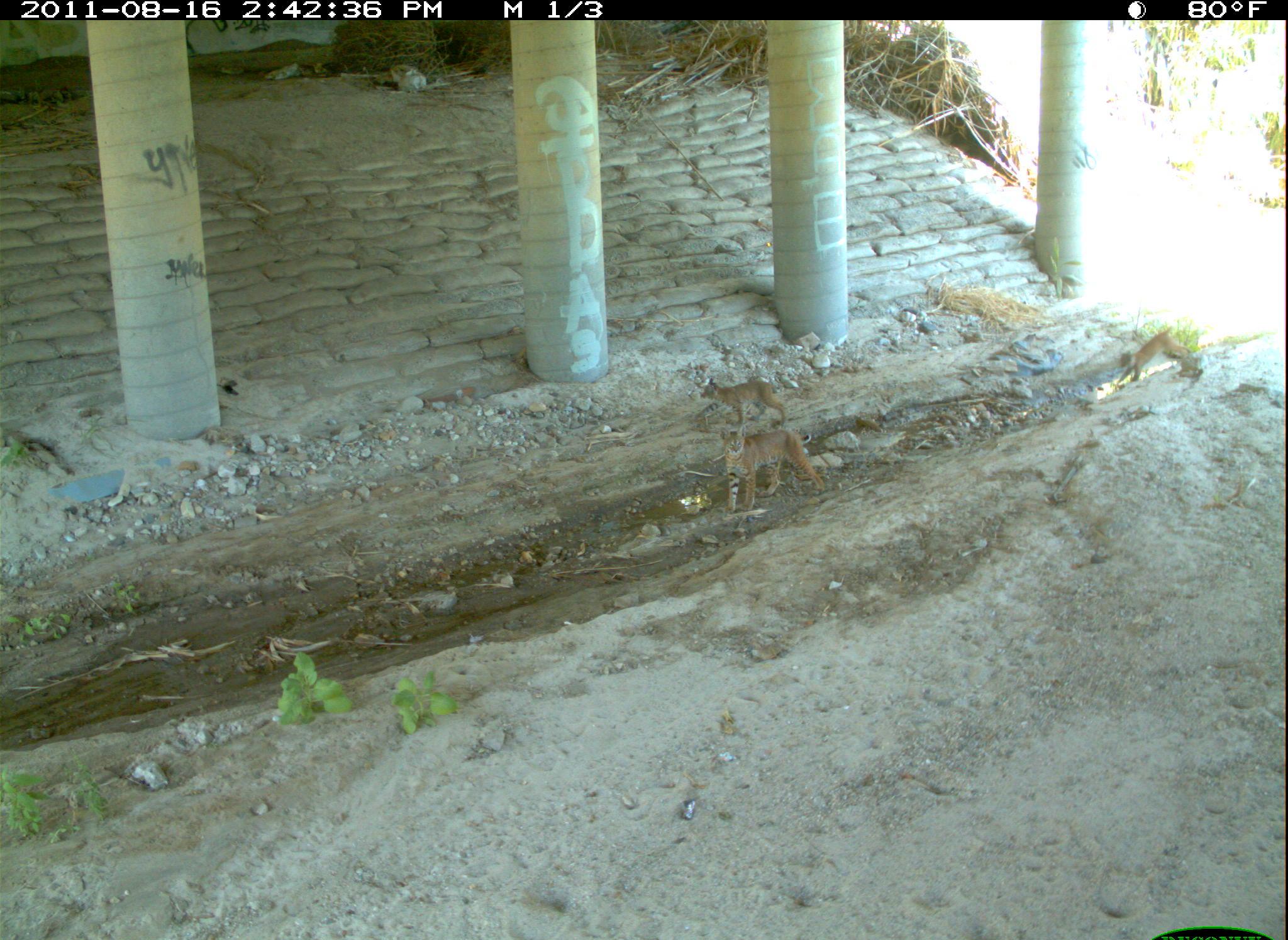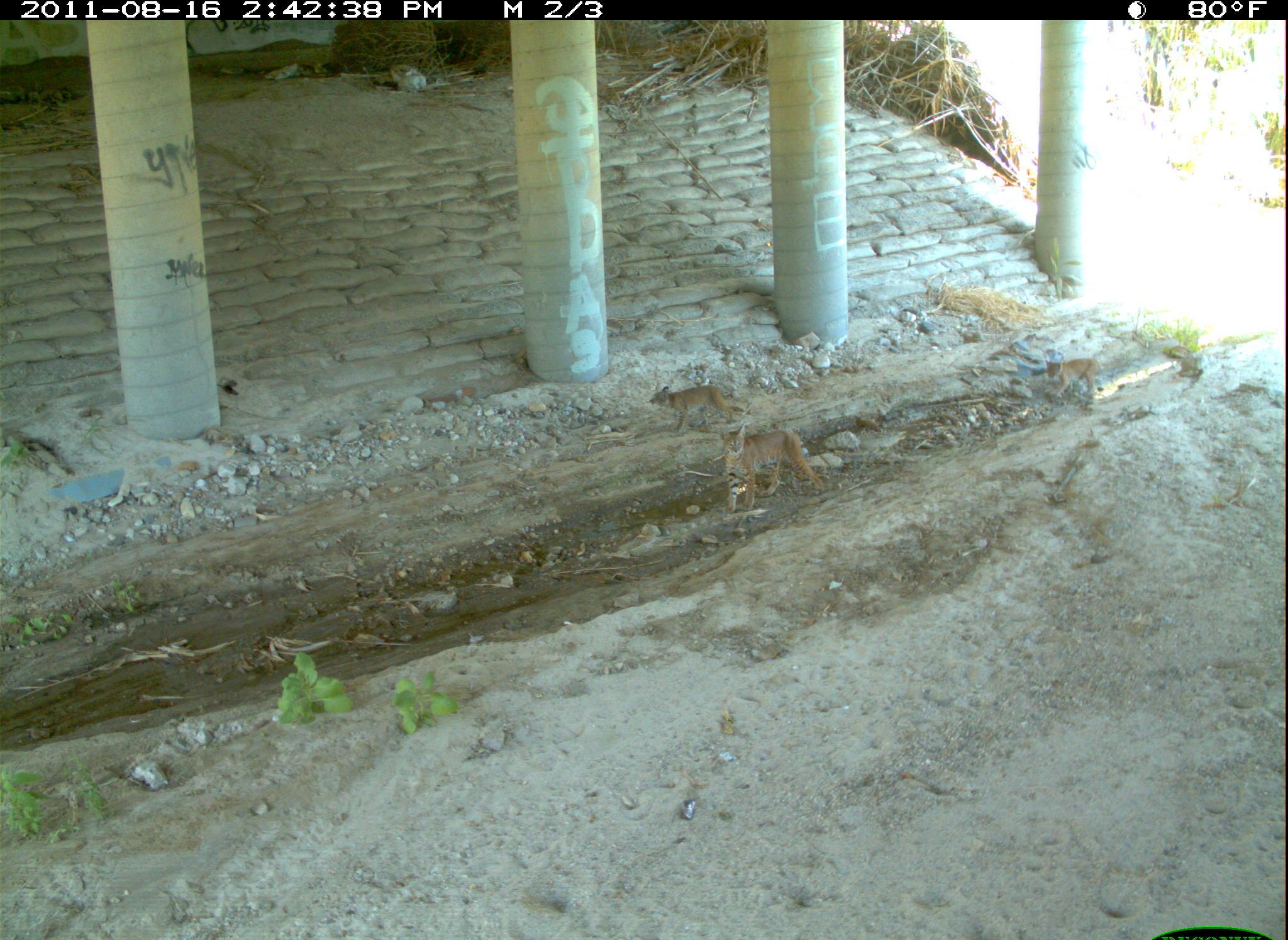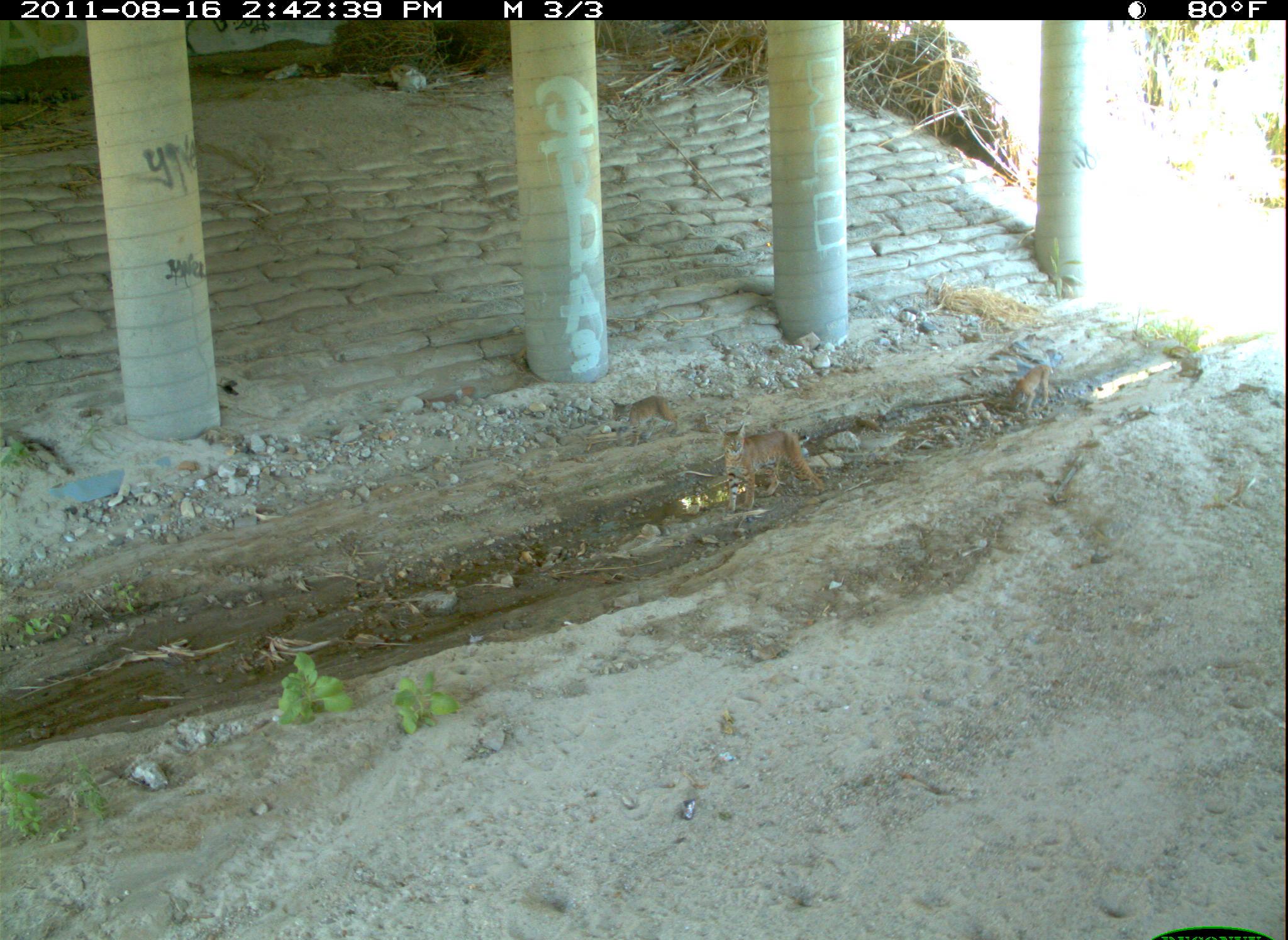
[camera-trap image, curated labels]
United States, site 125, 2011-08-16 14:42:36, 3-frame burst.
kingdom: Animalia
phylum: Chordata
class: Mammalia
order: Carnivora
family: Felidae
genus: Lynx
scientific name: Lynx rufus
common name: bobcat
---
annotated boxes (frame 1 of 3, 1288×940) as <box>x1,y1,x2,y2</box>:
bobcat: <box>703,419,832,519</box>; <box>692,367,796,431</box>; <box>1109,324,1196,390</box>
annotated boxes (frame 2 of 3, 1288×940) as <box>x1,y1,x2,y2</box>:
bobcat: <box>711,418,824,520</box>; <box>645,379,742,439</box>; <box>1039,353,1108,405</box>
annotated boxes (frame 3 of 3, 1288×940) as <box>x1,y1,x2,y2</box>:
bobcat: <box>710,417,825,521</box>; <box>605,389,688,453</box>; <box>1005,357,1059,421</box>